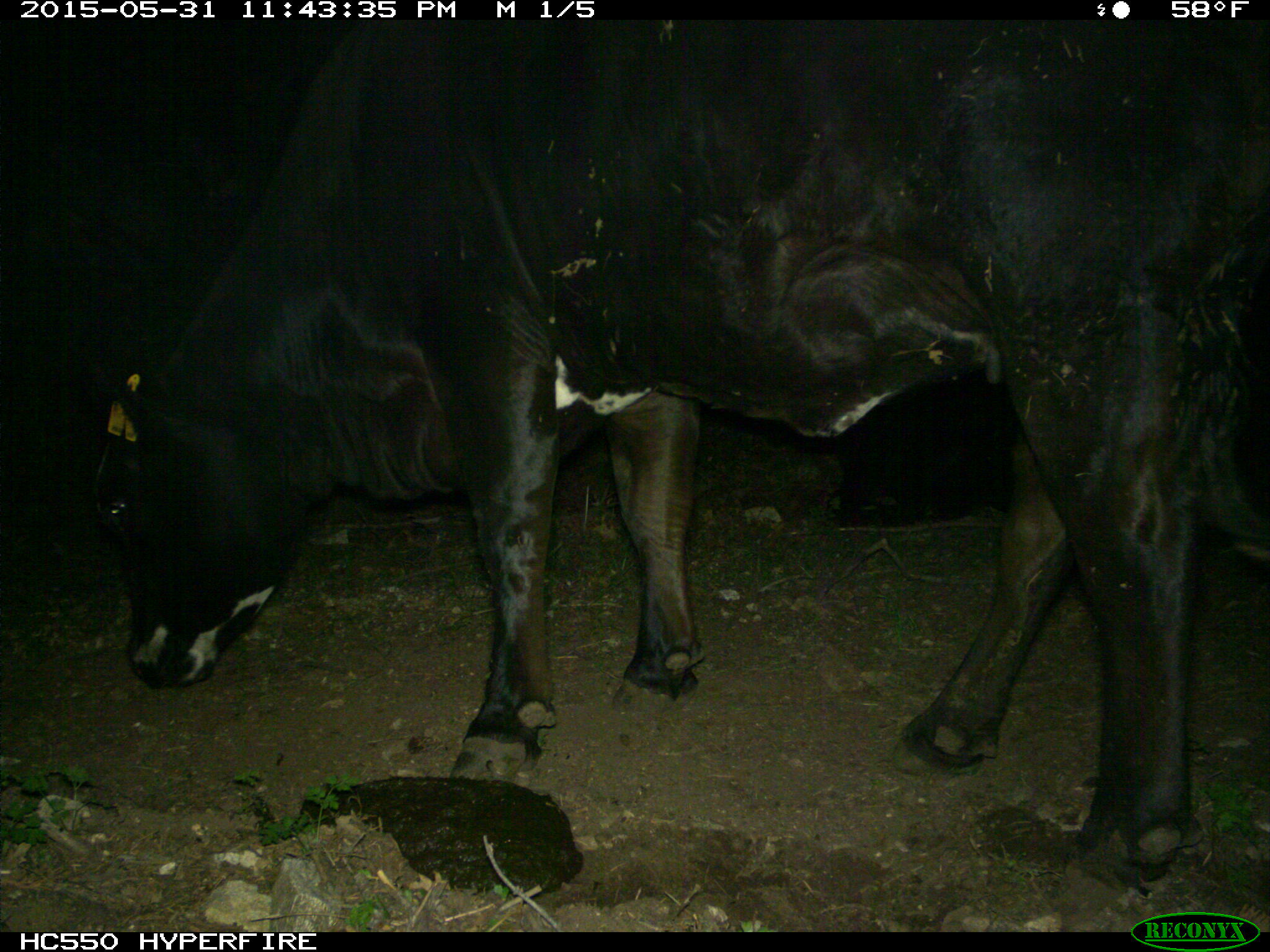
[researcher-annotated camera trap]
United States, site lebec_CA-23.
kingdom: Animalia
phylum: Chordata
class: Mammalia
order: Artiodactyla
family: Bovidae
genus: Bos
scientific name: Bos taurus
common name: domestic cow